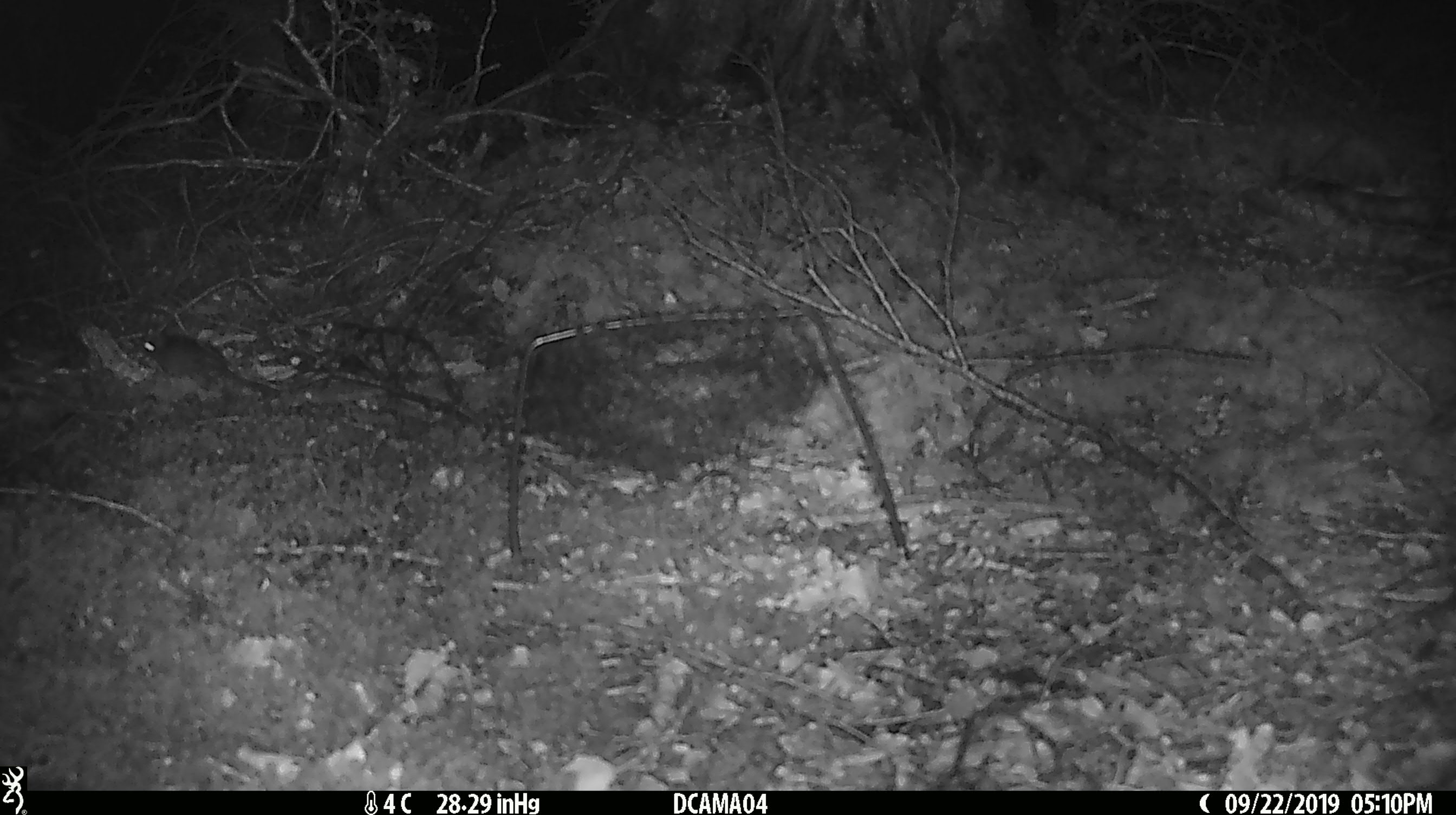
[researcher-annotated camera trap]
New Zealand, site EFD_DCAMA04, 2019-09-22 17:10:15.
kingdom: Animalia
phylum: Chordata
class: Mammalia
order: Rodentia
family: Muridae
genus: Mus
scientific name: Mus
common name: mouse